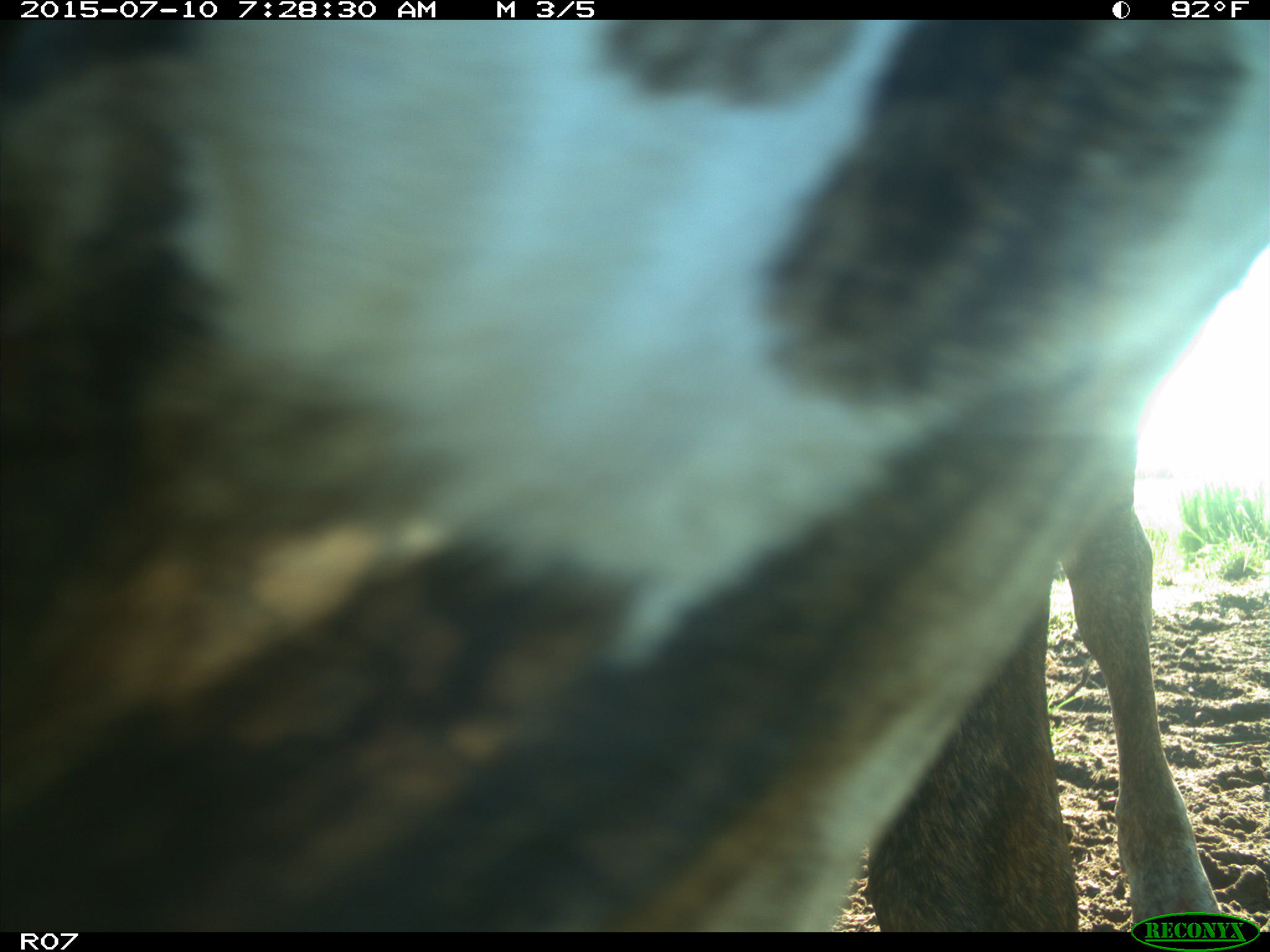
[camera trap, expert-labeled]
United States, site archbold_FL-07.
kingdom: Animalia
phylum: Chordata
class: Mammalia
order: Artiodactyla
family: Bovidae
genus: Bos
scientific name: Bos taurus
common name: domestic cow